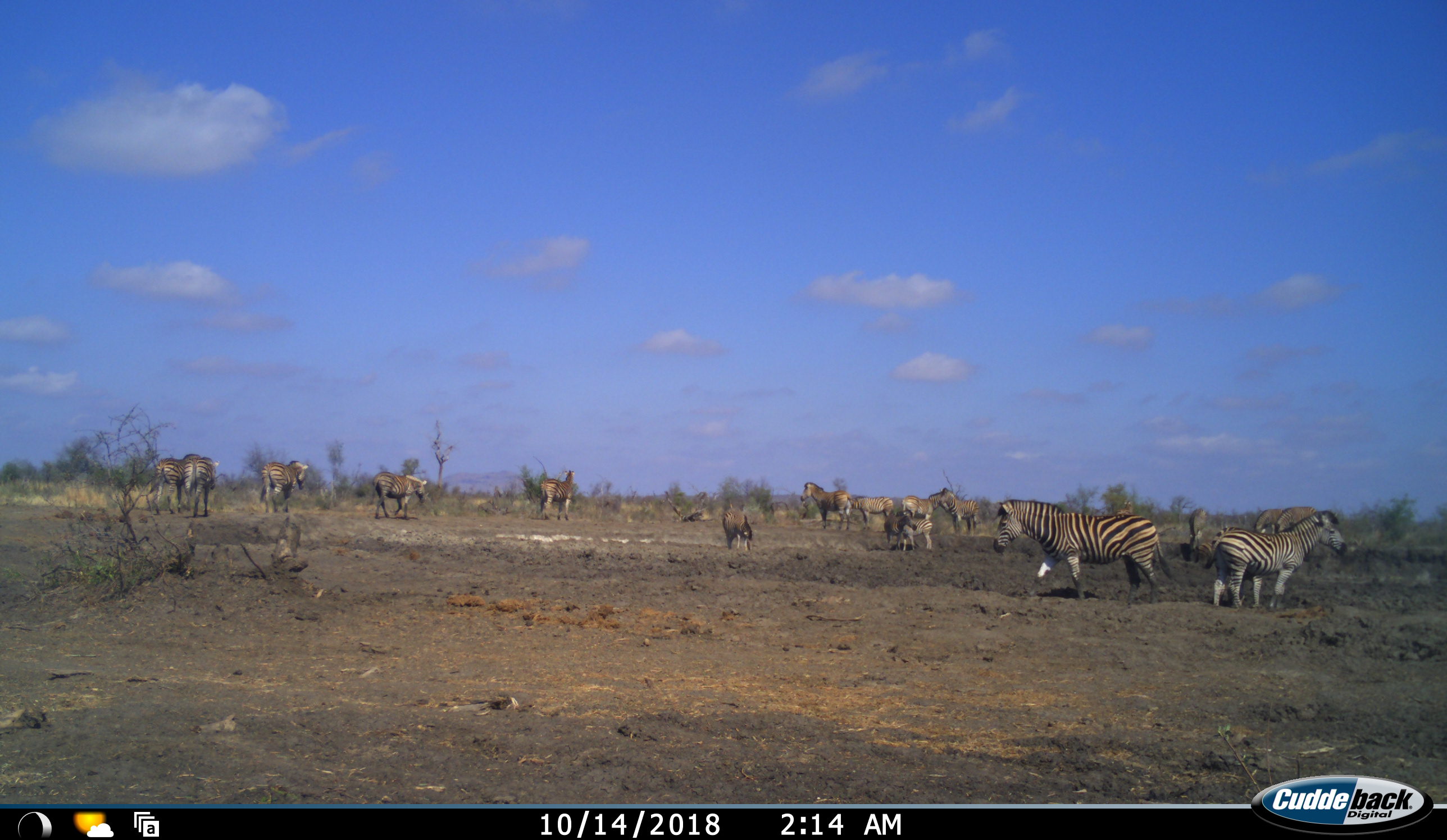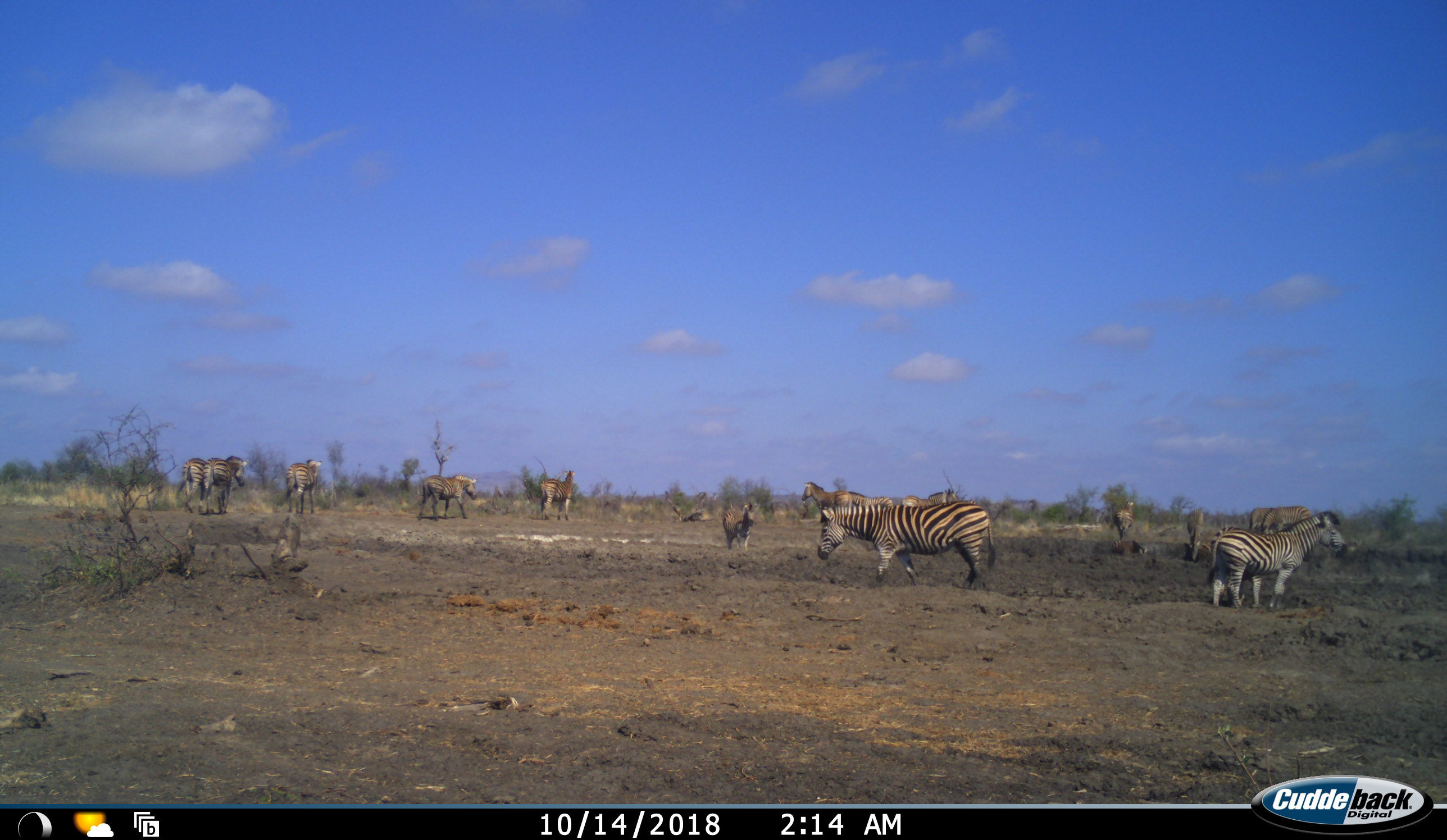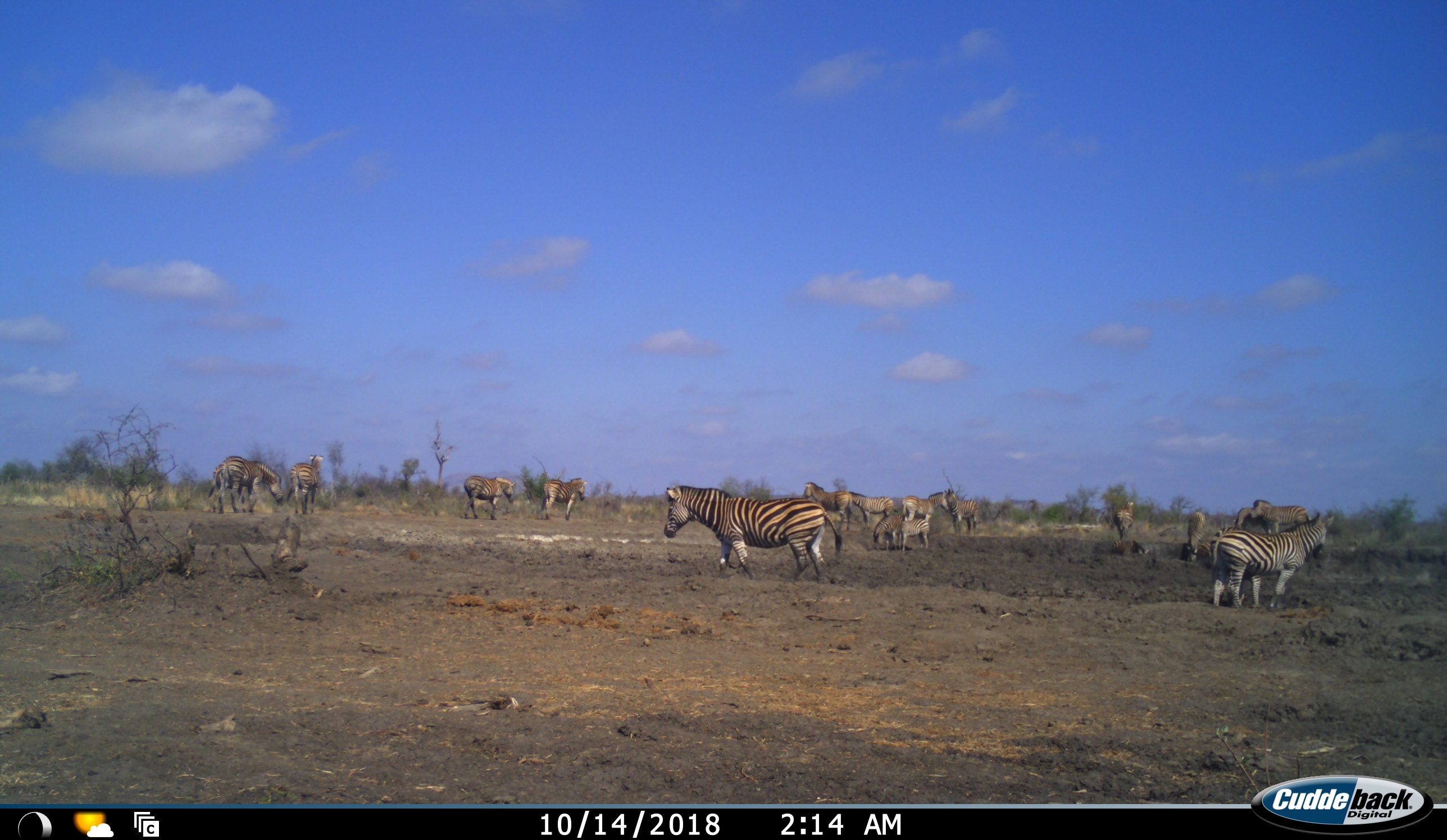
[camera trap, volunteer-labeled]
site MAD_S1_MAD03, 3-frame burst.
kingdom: Animalia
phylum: Chordata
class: Mammalia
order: Perissodactyla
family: Equidae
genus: Equus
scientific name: Equus quagga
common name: plains zebra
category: zebraplains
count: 11-50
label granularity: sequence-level